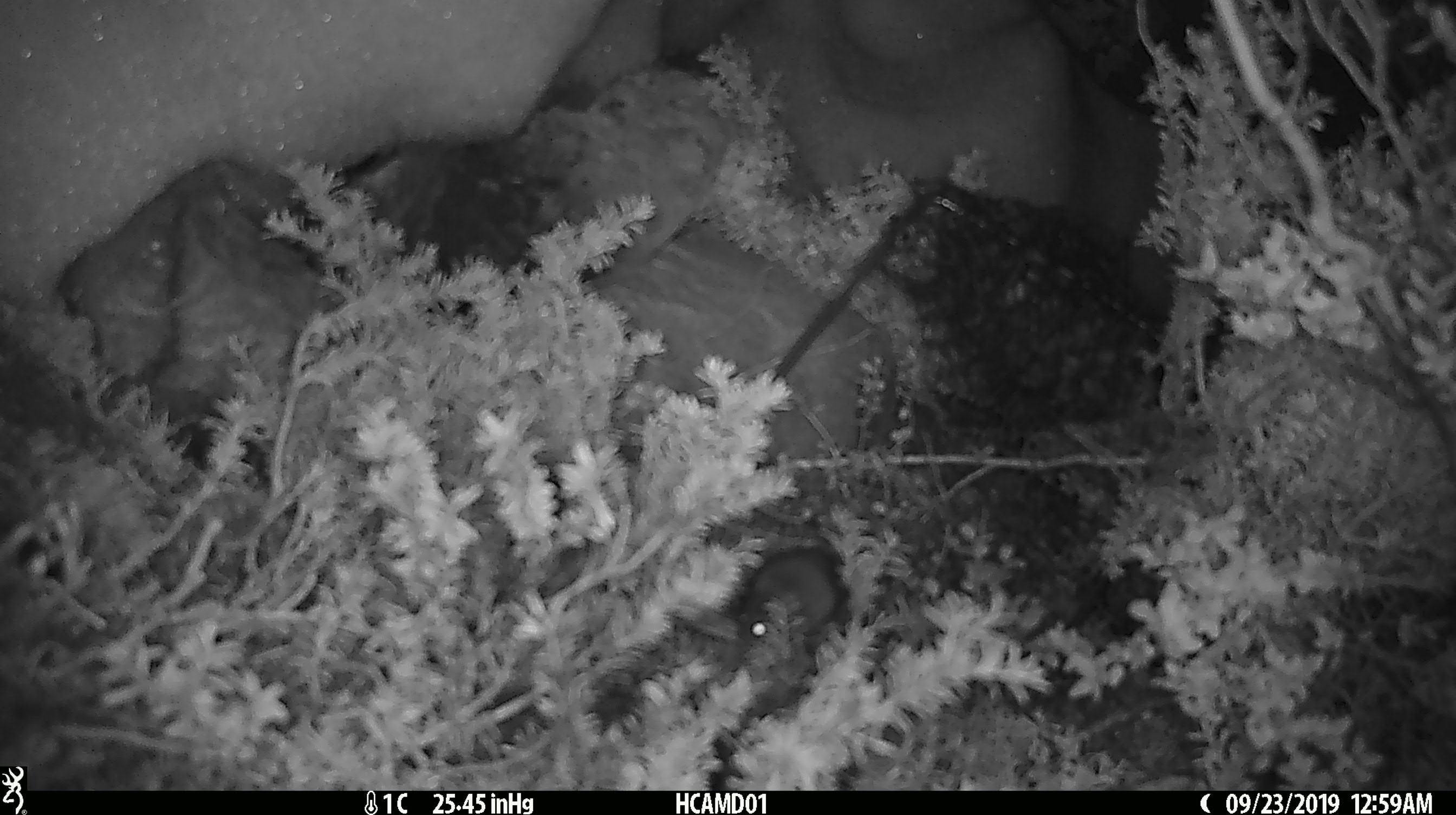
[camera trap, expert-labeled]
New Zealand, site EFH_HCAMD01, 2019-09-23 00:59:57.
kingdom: Animalia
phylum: Chordata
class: Mammalia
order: Rodentia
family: Muridae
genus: Mus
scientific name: Mus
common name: mouse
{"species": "mouse (Mus)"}